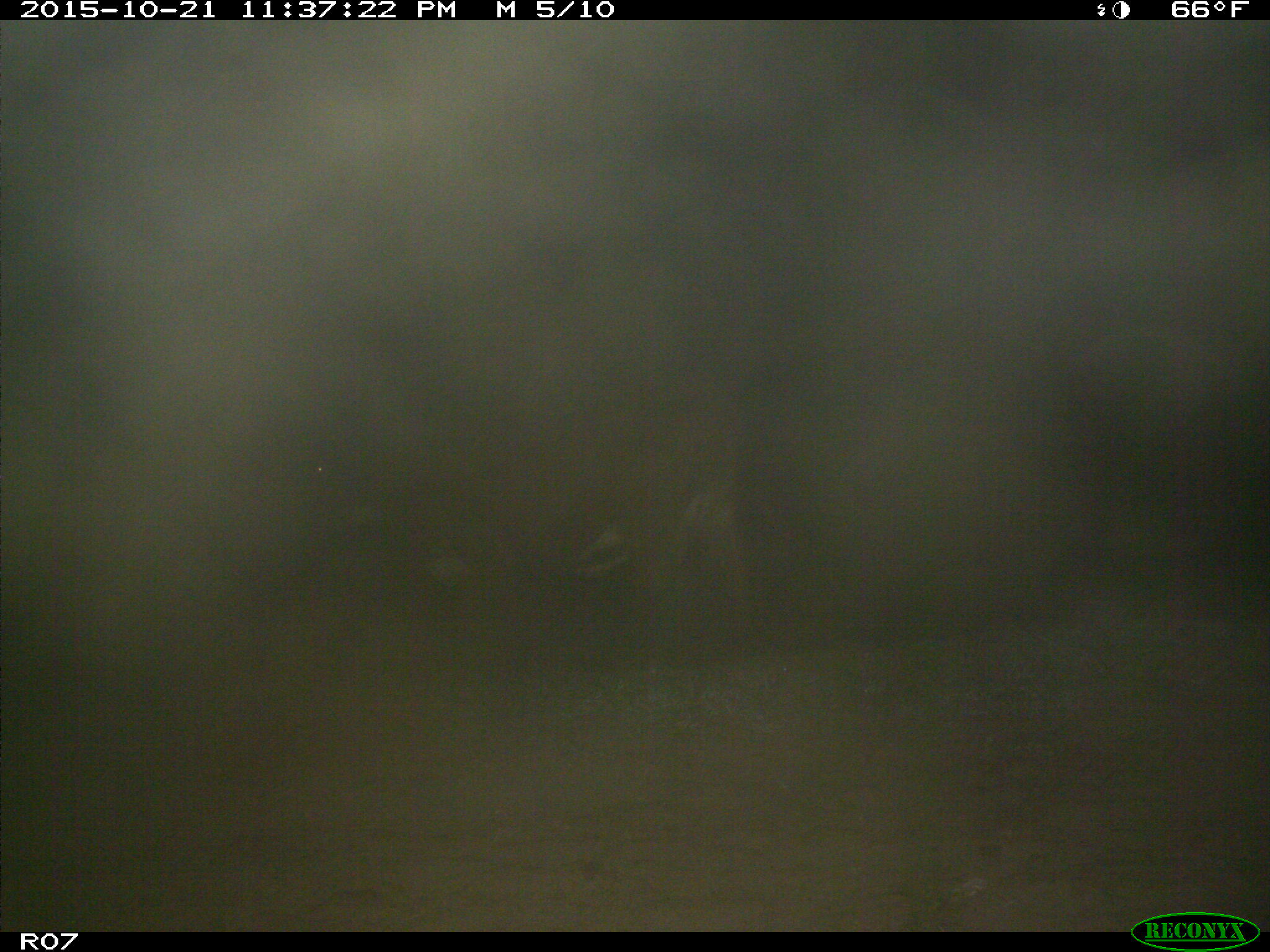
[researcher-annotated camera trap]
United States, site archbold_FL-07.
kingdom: Animalia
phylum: Chordata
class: Mammalia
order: Artiodactyla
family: Bovidae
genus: Bos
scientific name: Bos taurus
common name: domestic cow